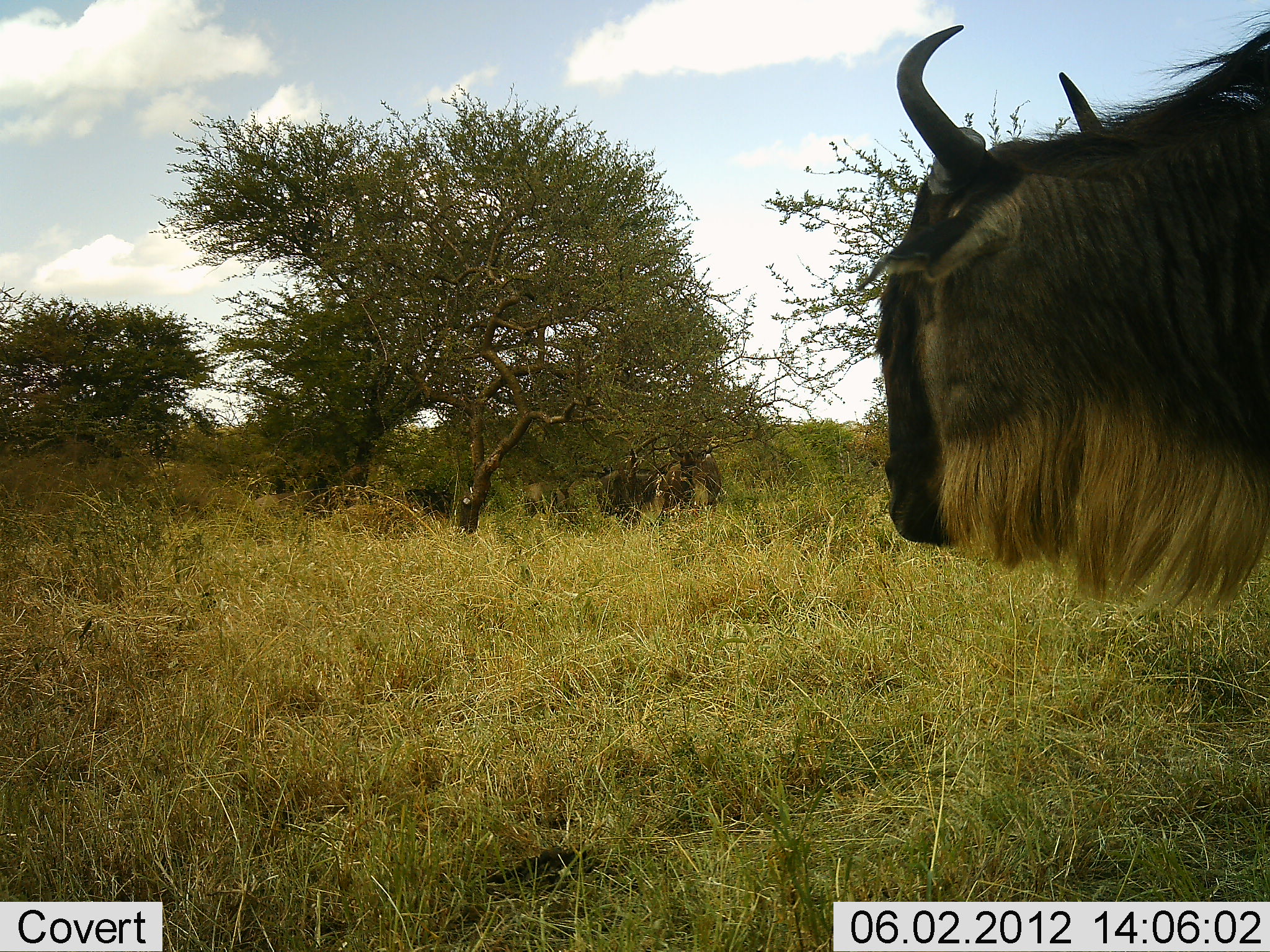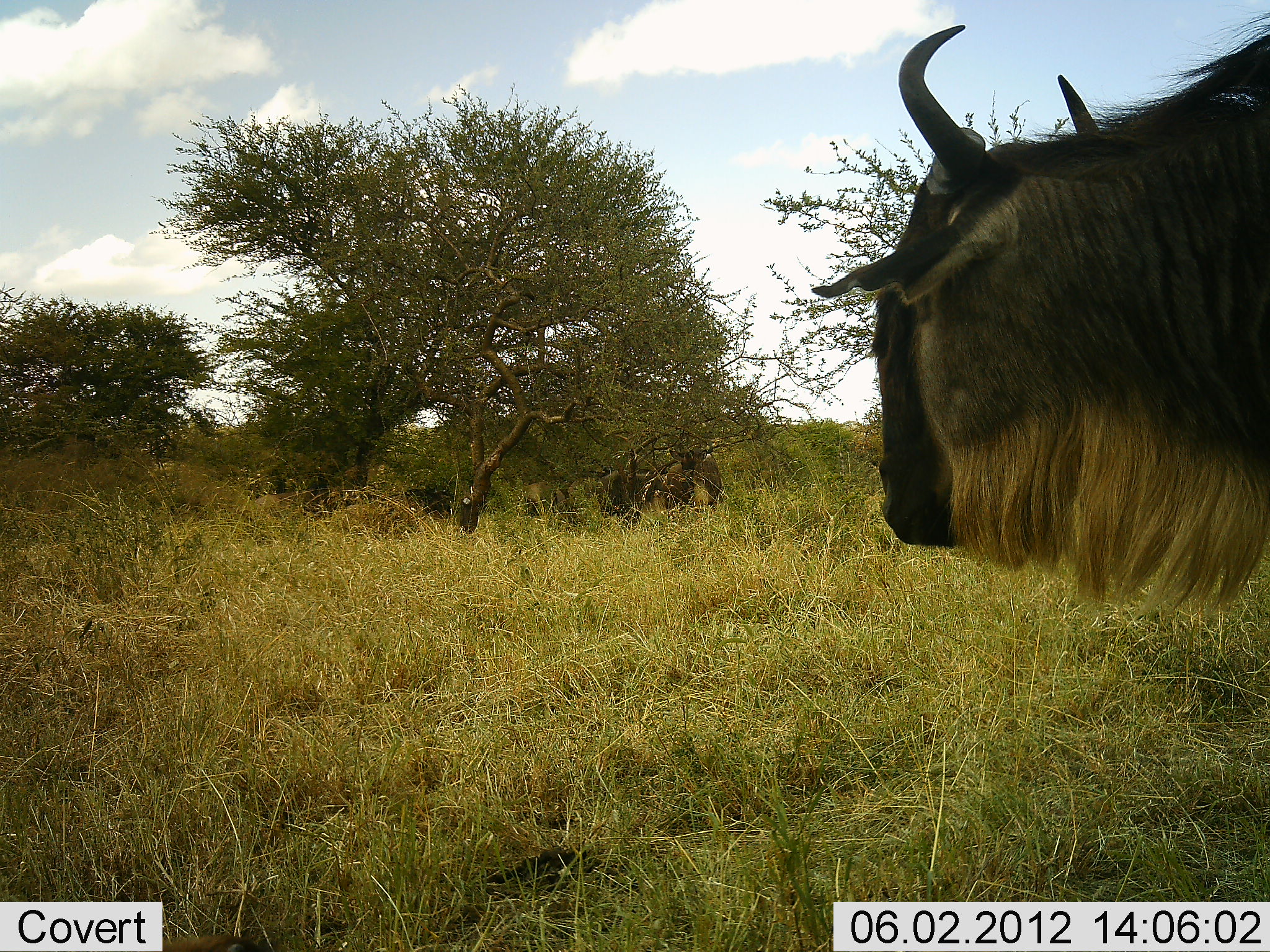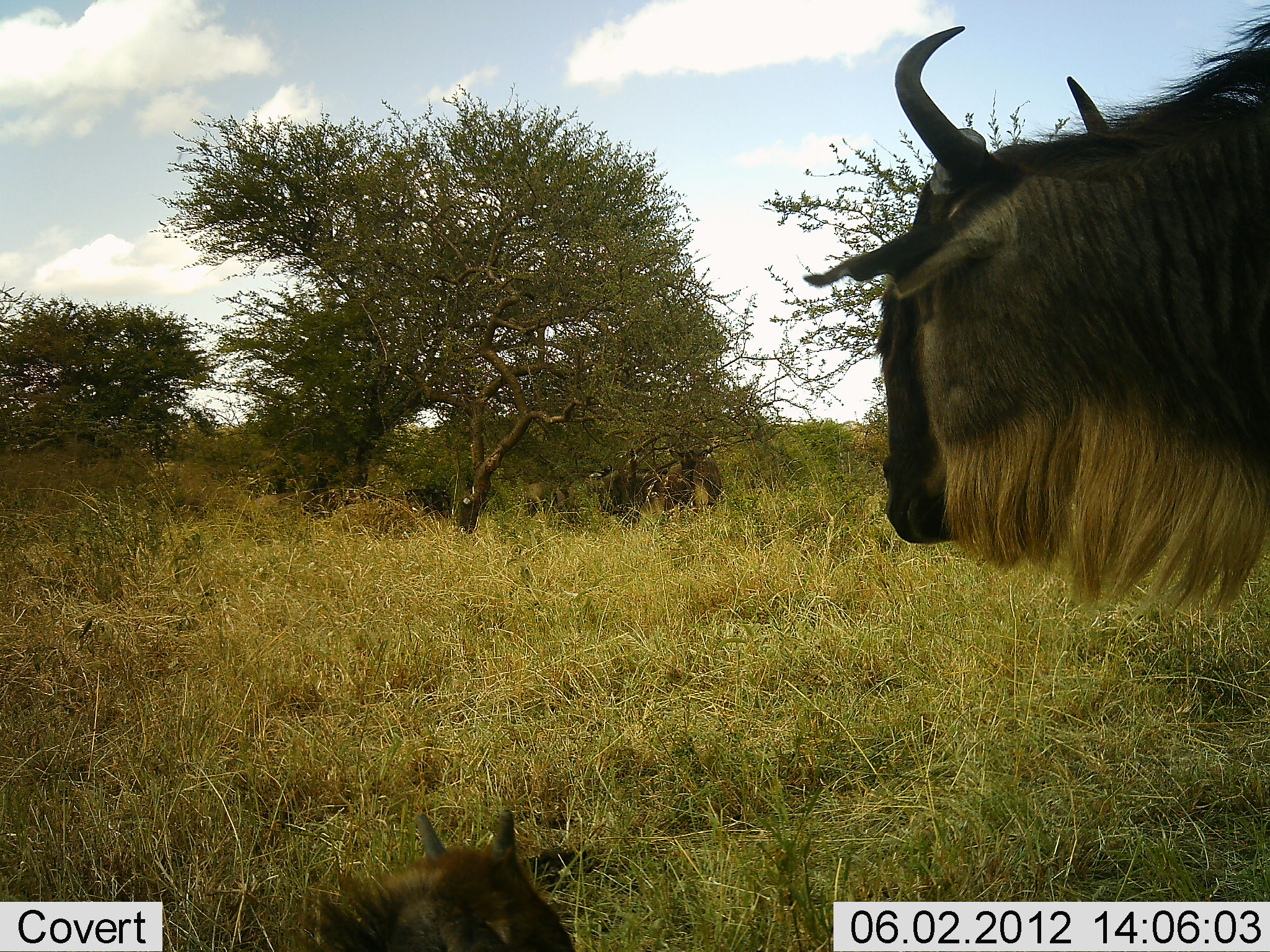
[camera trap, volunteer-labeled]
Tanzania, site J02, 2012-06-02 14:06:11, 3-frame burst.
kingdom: Animalia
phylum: Chordata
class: Mammalia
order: Artiodactyla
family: Bovidae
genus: Connochaetes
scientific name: Connochaetes taurinus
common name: blue wildebeest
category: wildebeest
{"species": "wildebeest (blue wildebeest) (Connochaetes taurinus)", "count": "3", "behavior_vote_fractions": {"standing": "90%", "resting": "10%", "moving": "10%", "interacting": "10%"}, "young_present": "30%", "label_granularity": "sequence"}